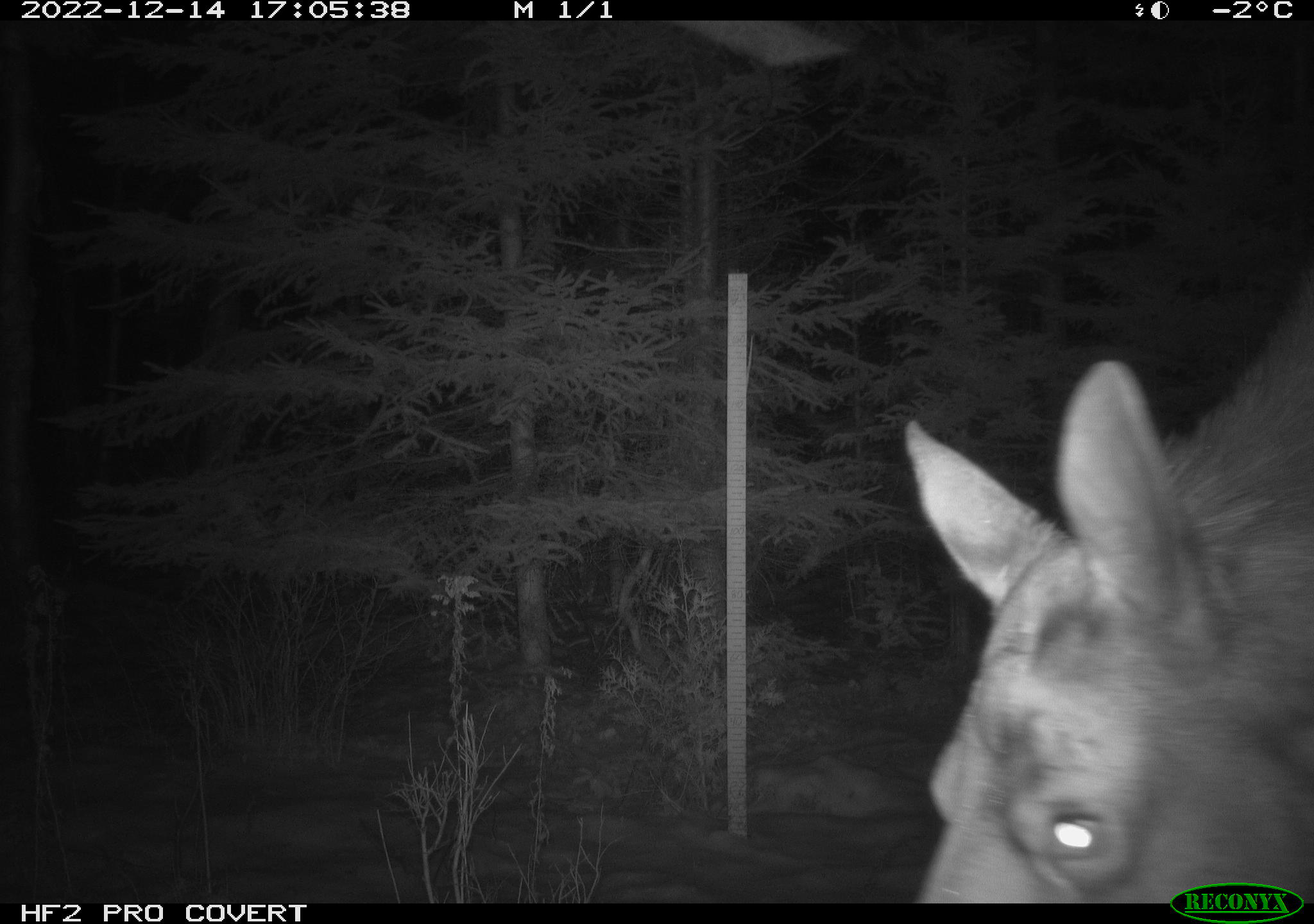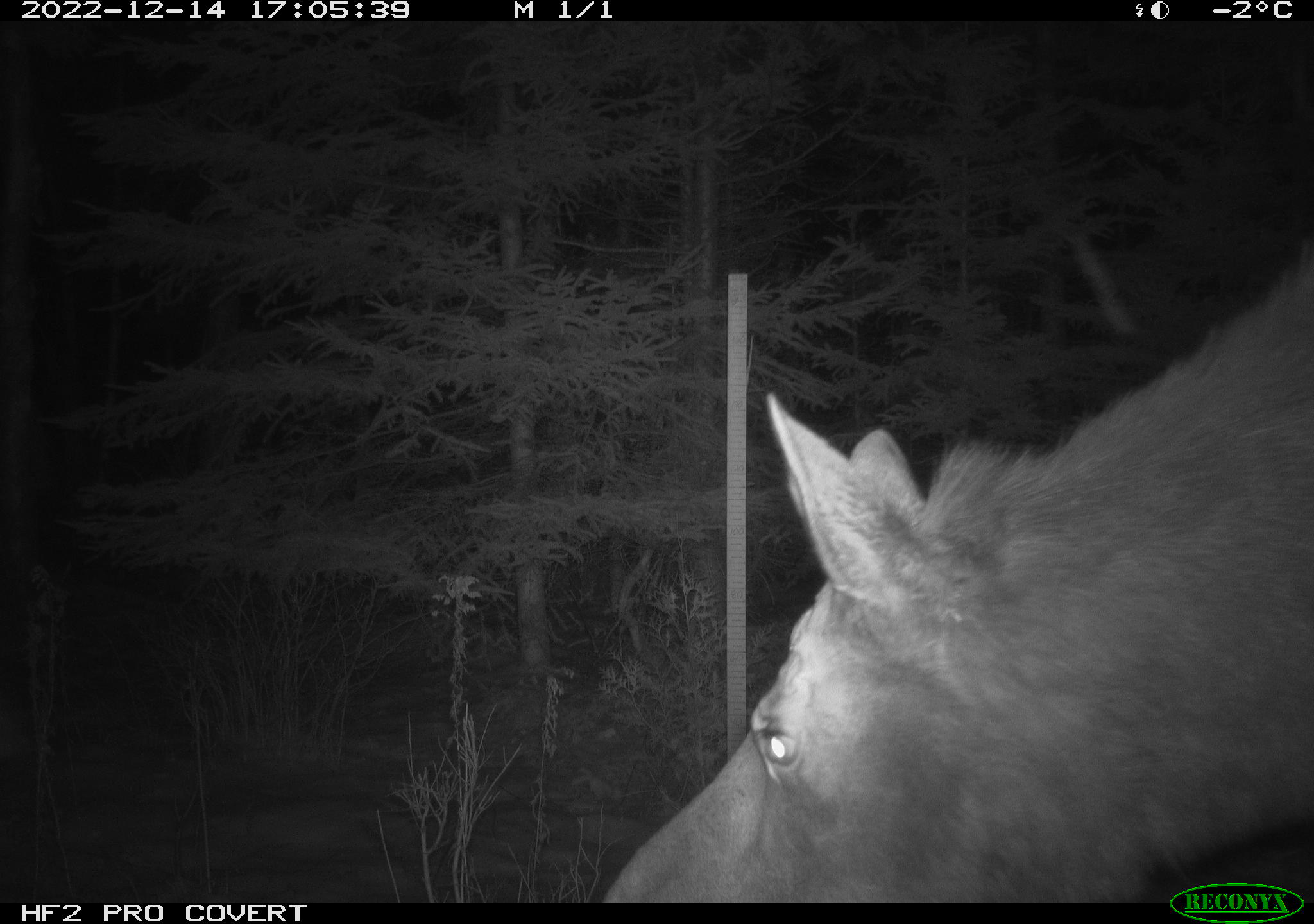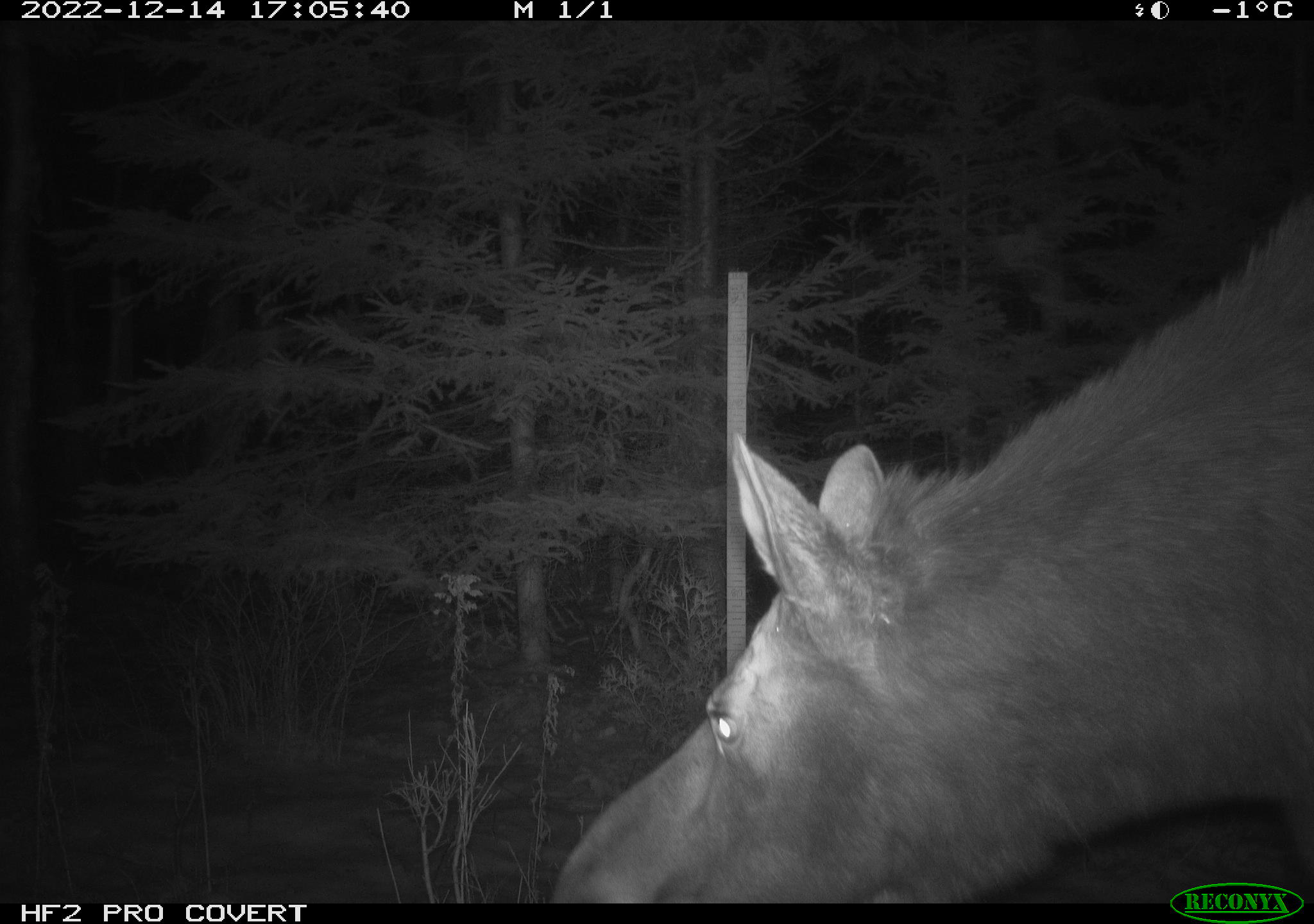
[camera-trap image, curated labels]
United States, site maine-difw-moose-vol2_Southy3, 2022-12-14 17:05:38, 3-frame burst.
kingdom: Animalia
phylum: Chordata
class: Mammalia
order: Artiodactyla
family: Cervidae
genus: Alces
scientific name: Alces alces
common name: moose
Moose (Alces alces).